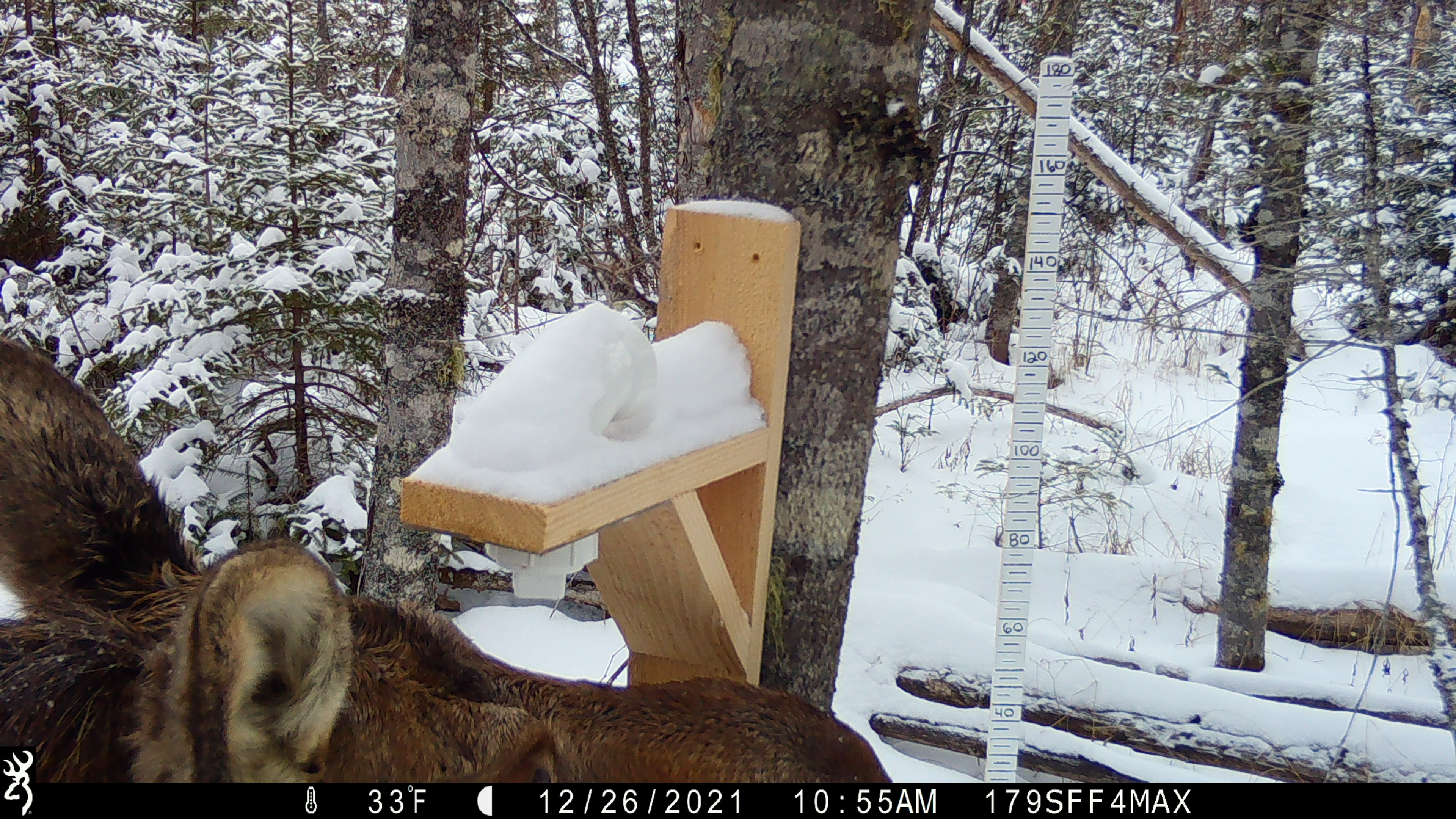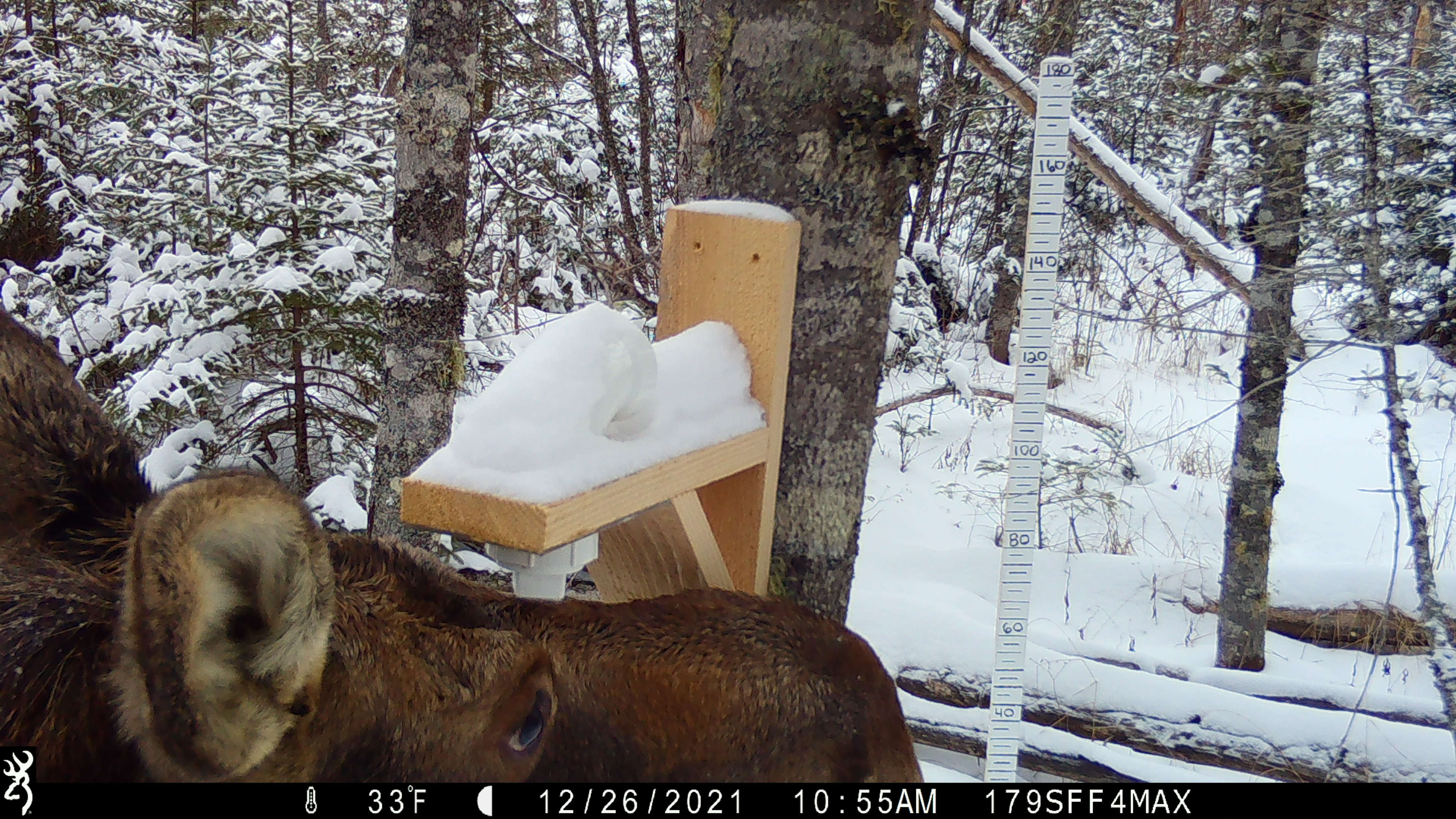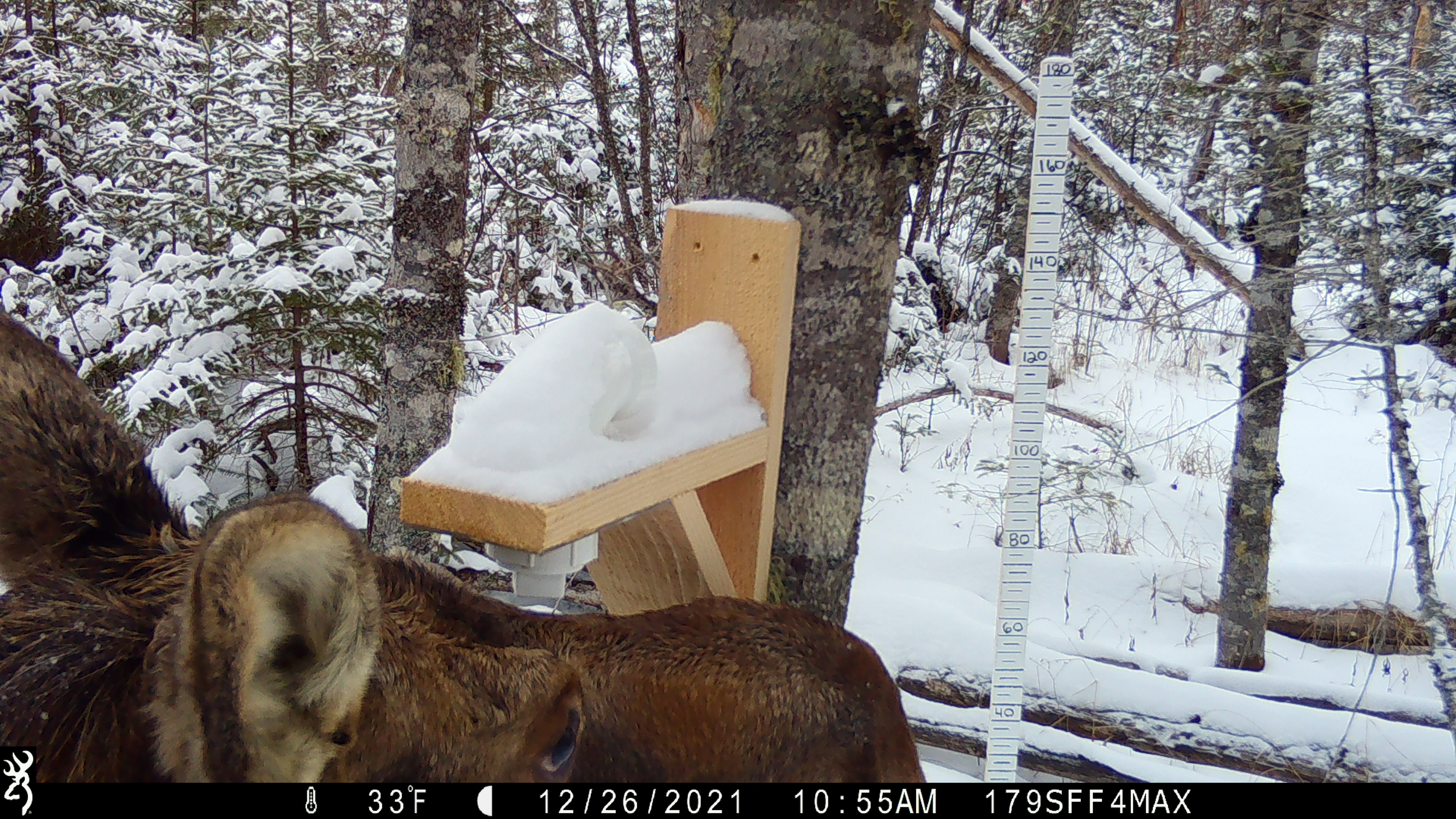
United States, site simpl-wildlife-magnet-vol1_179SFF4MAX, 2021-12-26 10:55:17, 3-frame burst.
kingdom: Animalia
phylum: Chordata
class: Mammalia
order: Artiodactyla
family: Cervidae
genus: Alces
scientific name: Alces alces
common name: moose